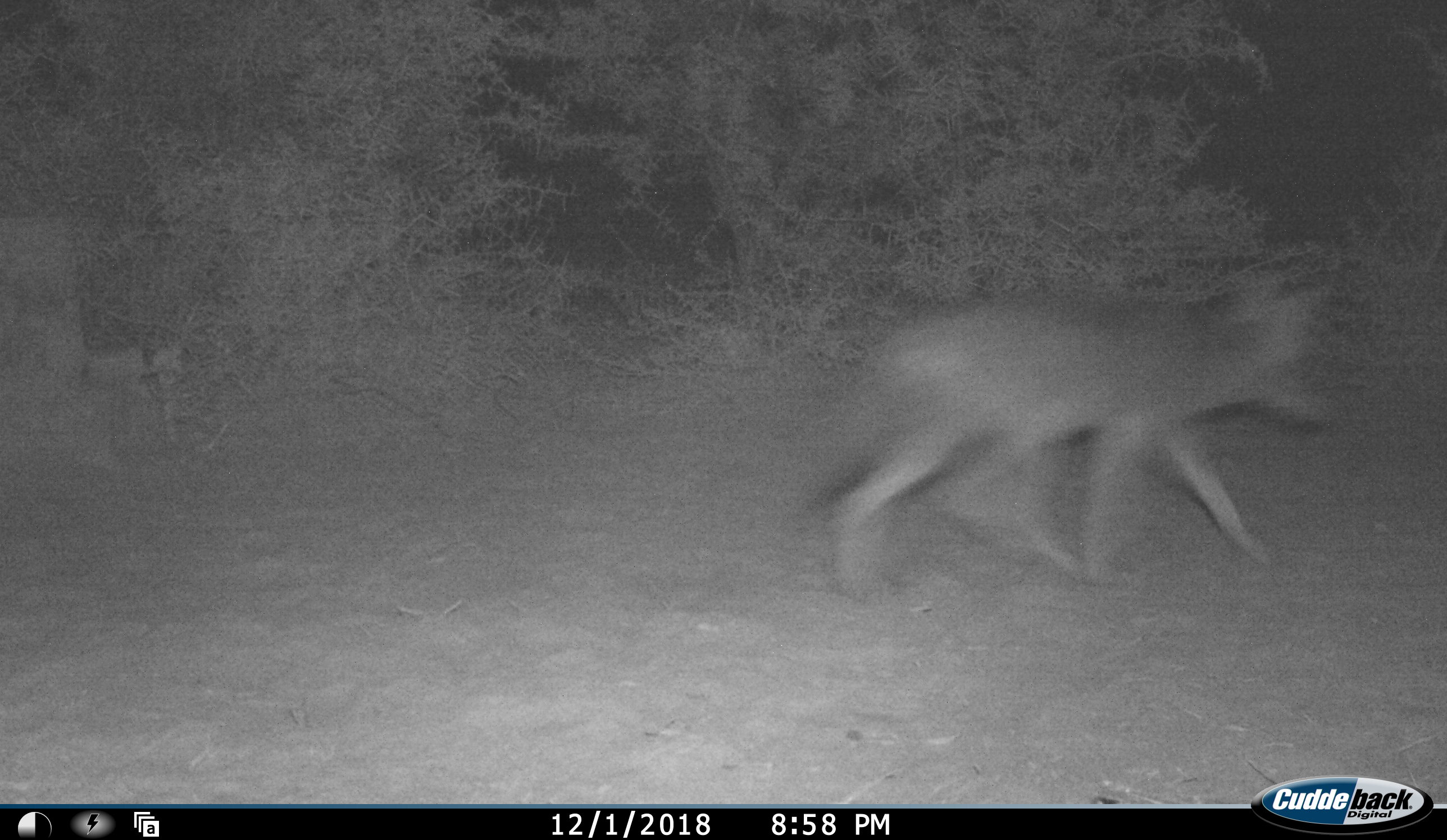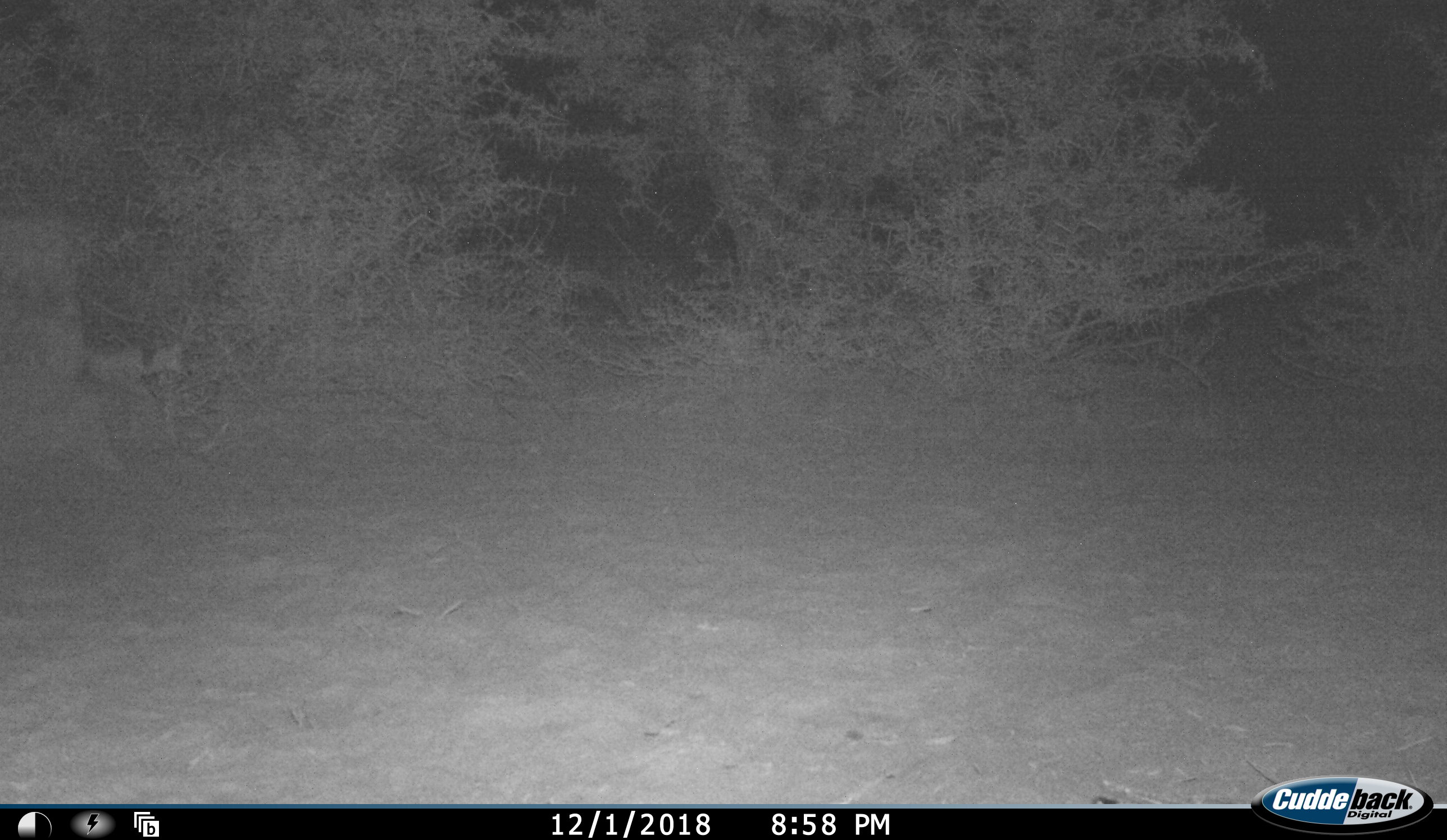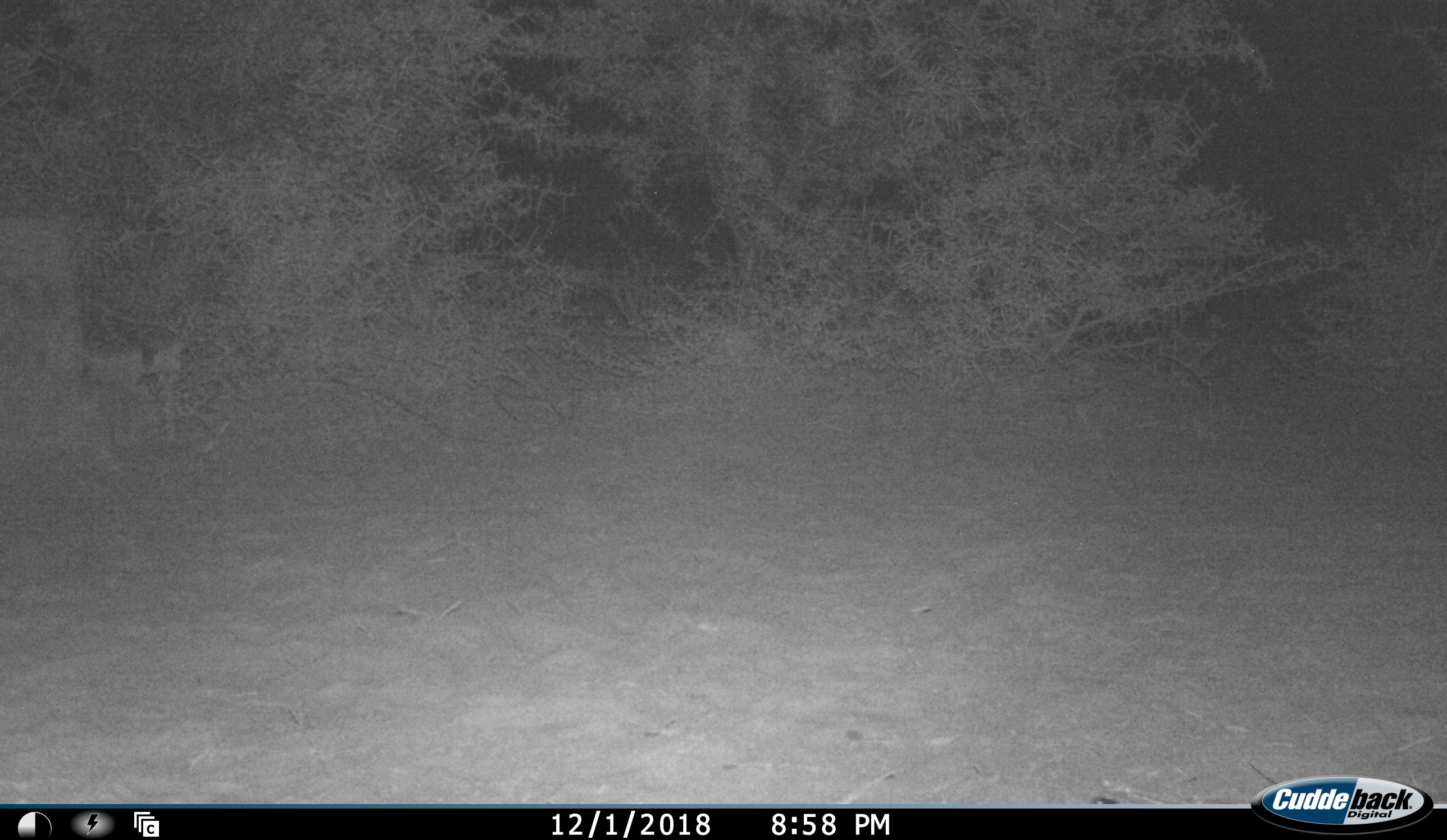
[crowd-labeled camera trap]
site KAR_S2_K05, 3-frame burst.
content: unidentified animal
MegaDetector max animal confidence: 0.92